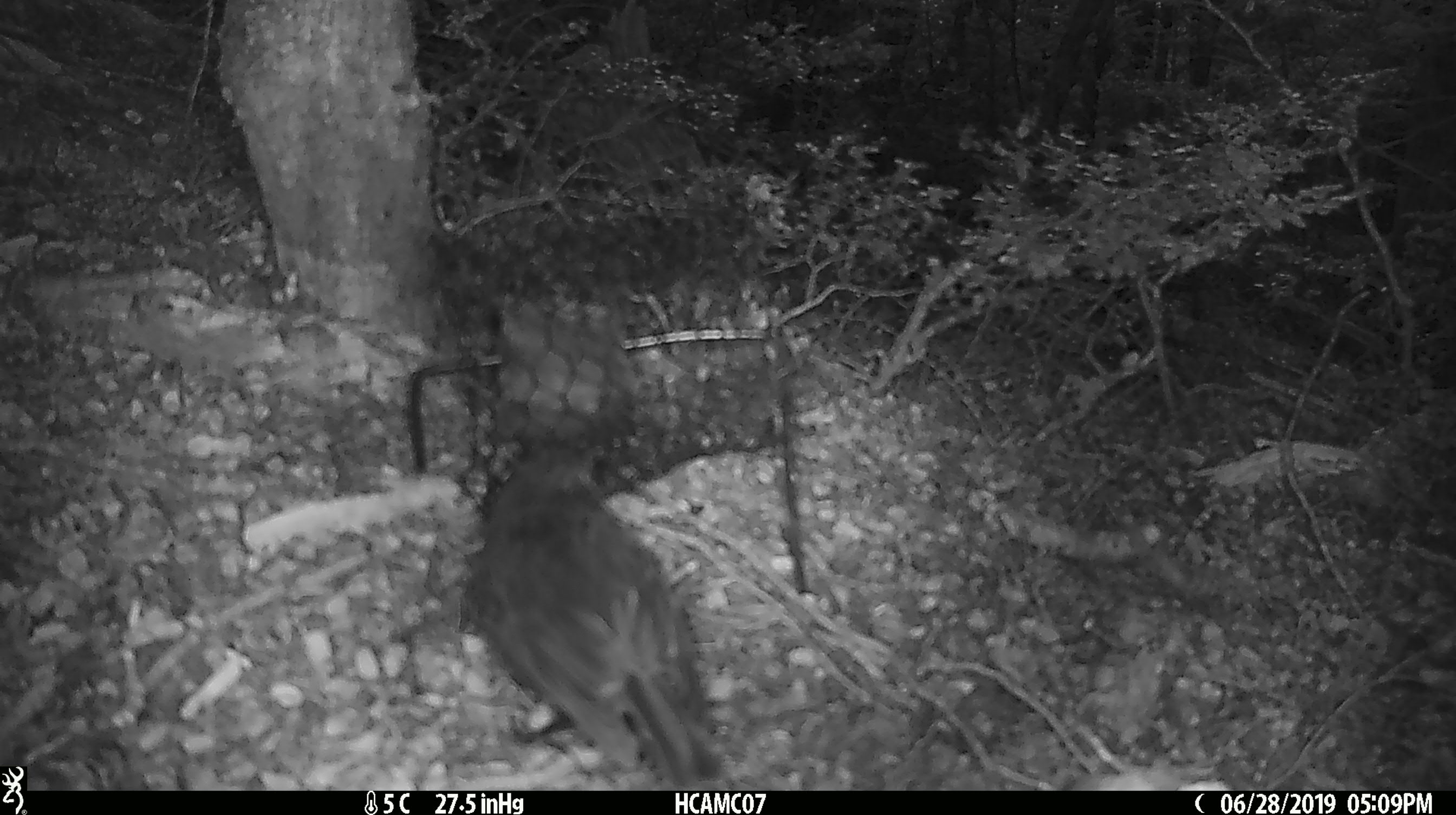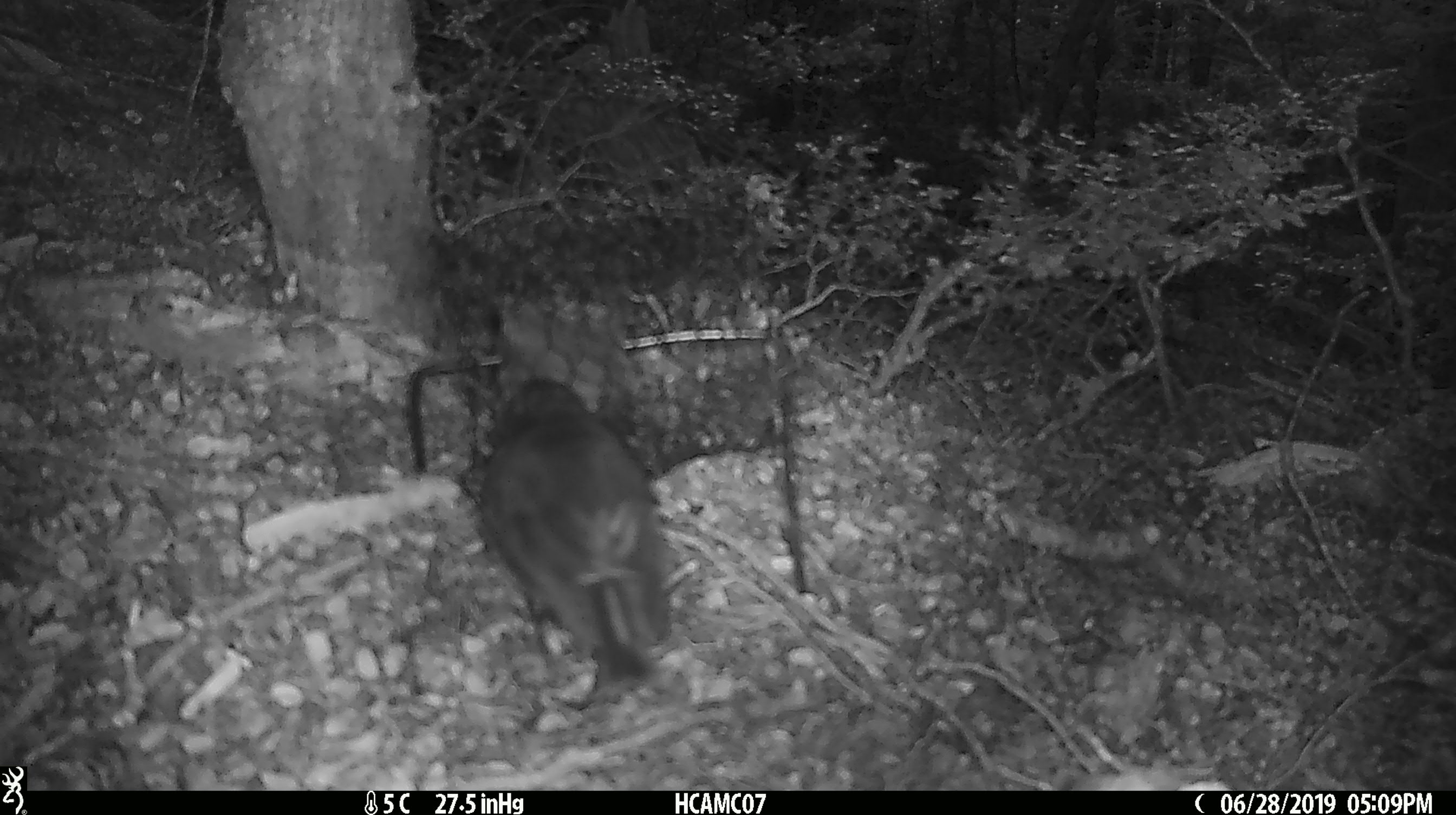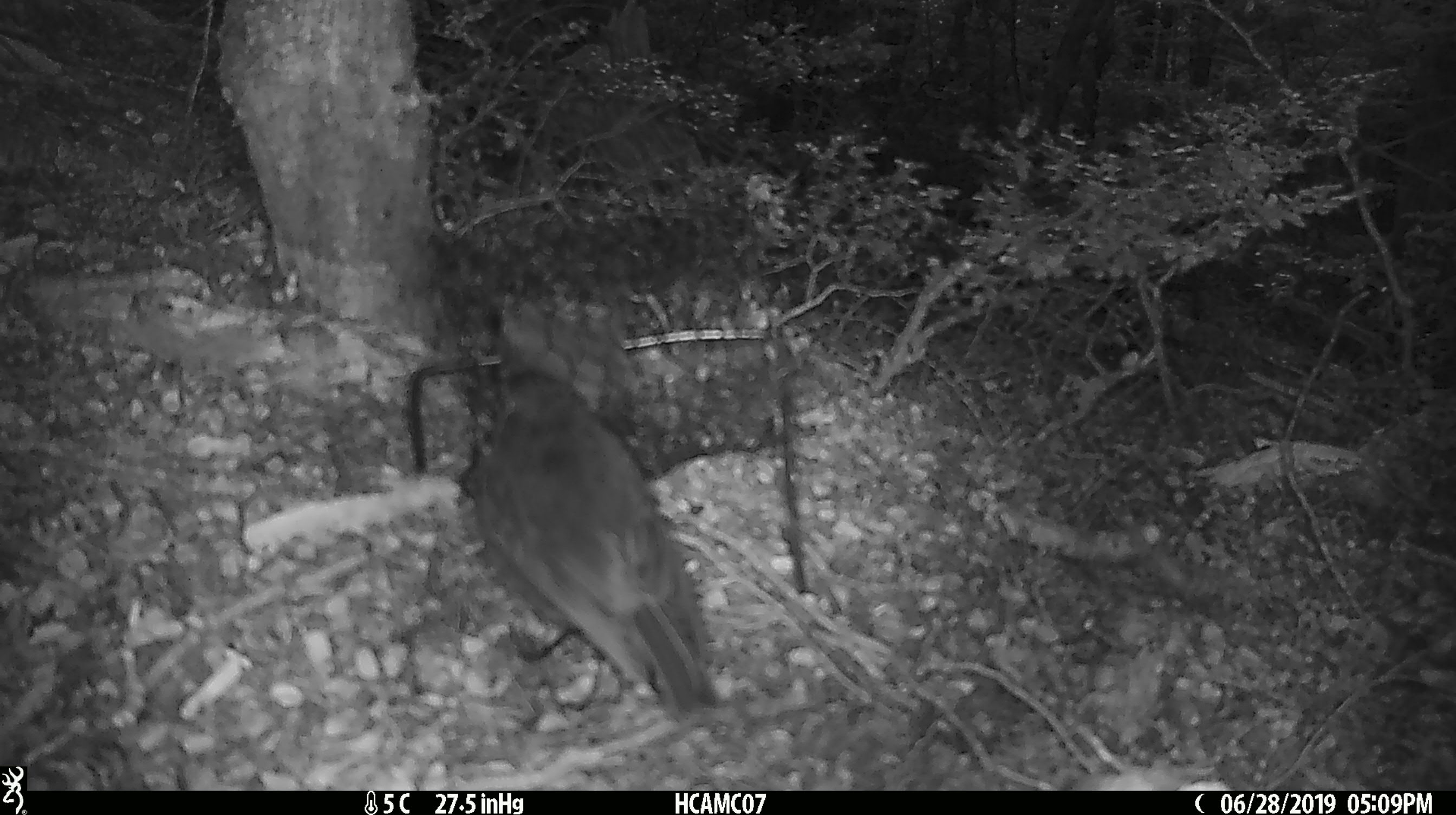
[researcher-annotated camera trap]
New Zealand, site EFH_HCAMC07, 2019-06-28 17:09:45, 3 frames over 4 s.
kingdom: Animalia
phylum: Chordata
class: Aves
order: Passeriformes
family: Petroicidae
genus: Petroica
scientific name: Petroica australis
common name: new zealand robin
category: robin